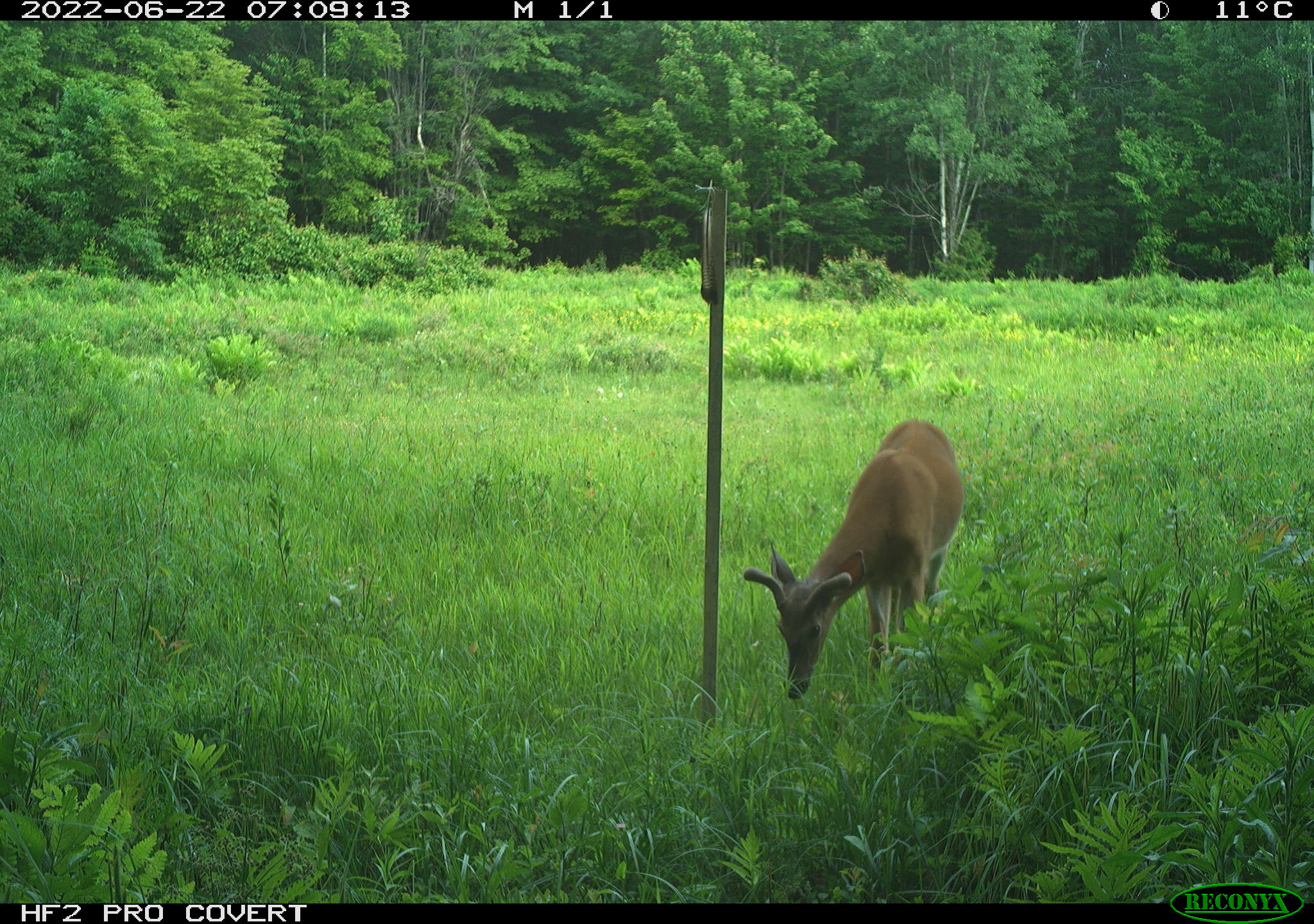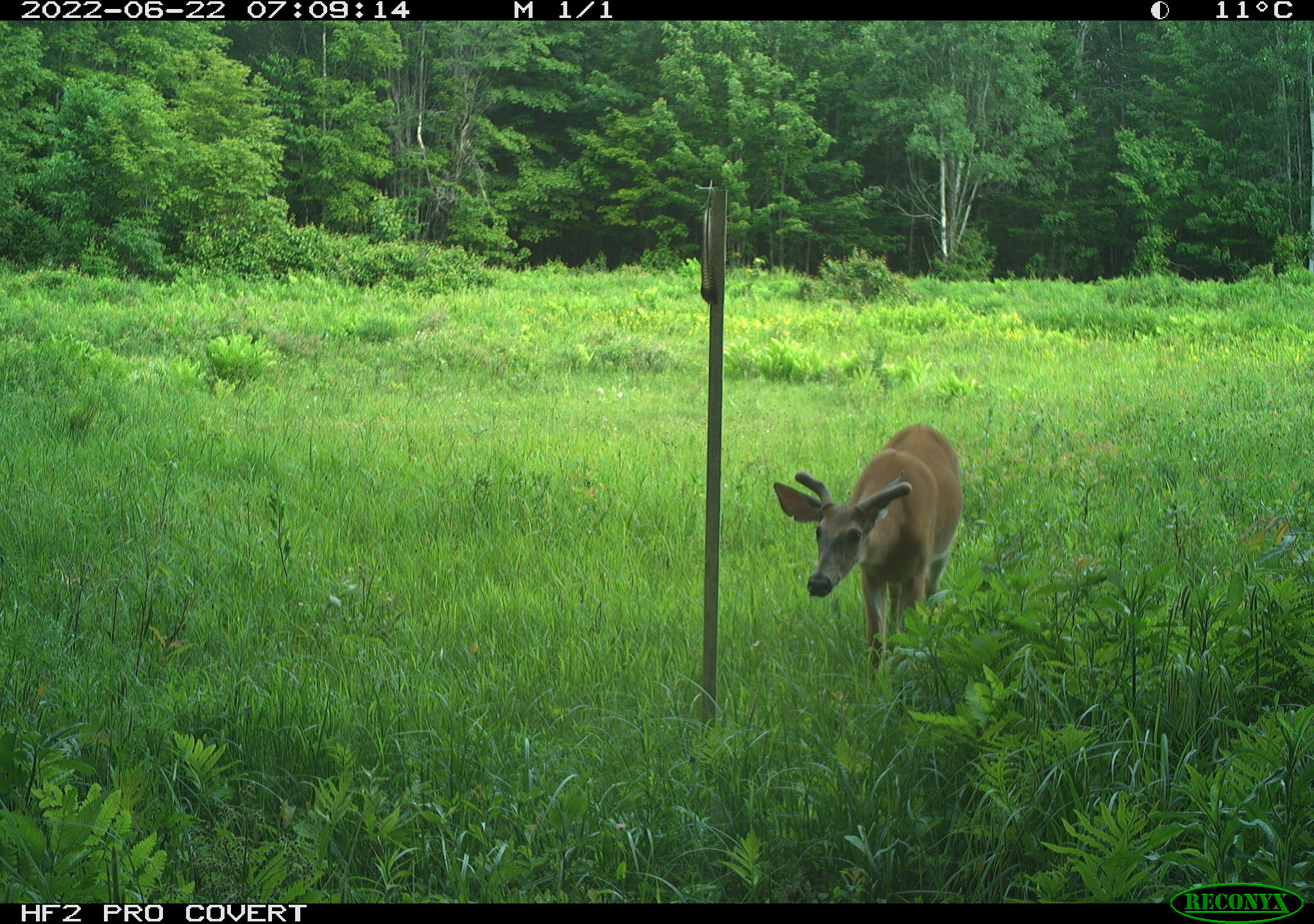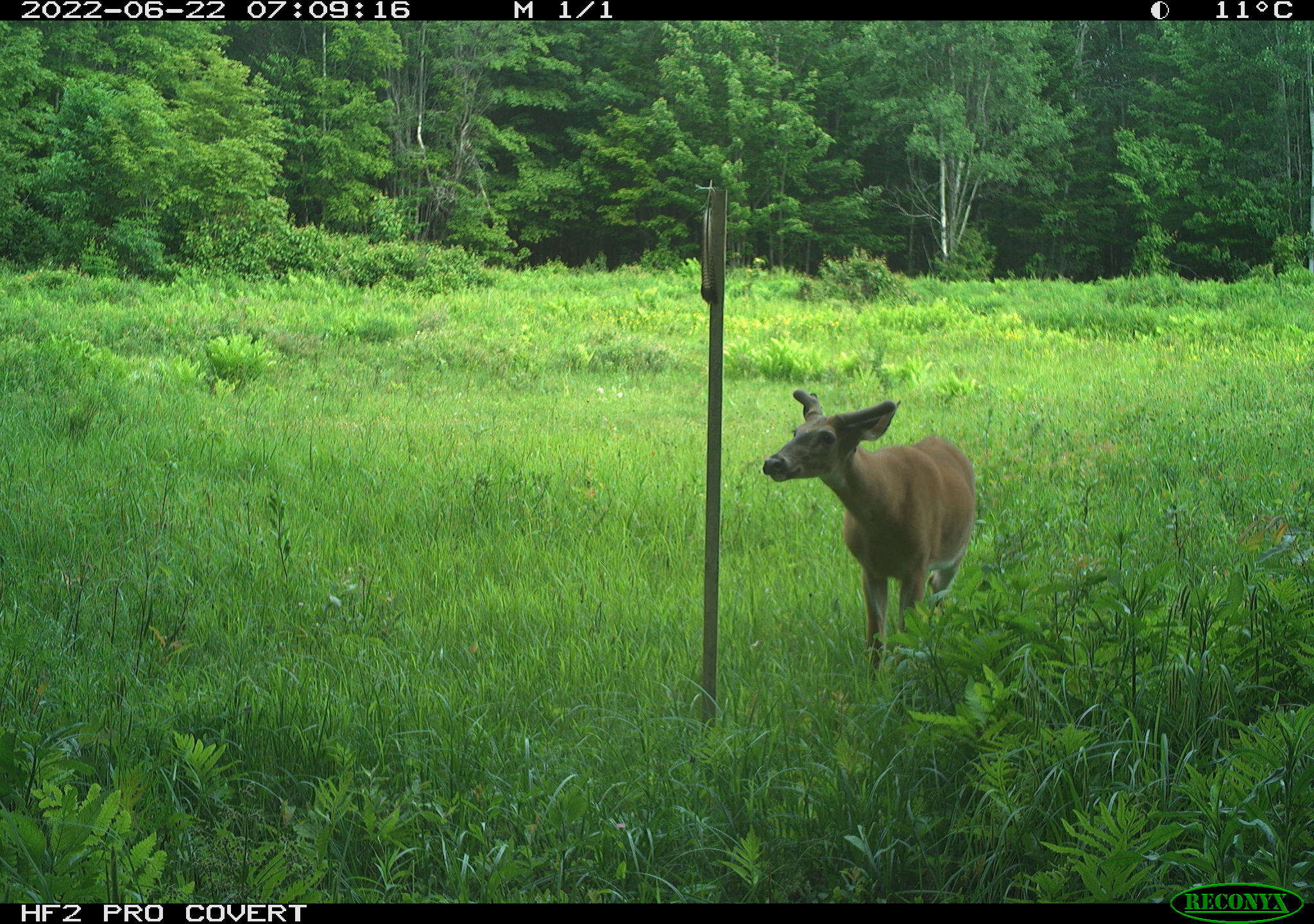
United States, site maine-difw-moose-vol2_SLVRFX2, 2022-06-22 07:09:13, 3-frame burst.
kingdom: Animalia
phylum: Chordata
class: Mammalia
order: Artiodactyla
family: Cervidae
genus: Odocoileus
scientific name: Odocoileus virginianus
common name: white-tailed deer